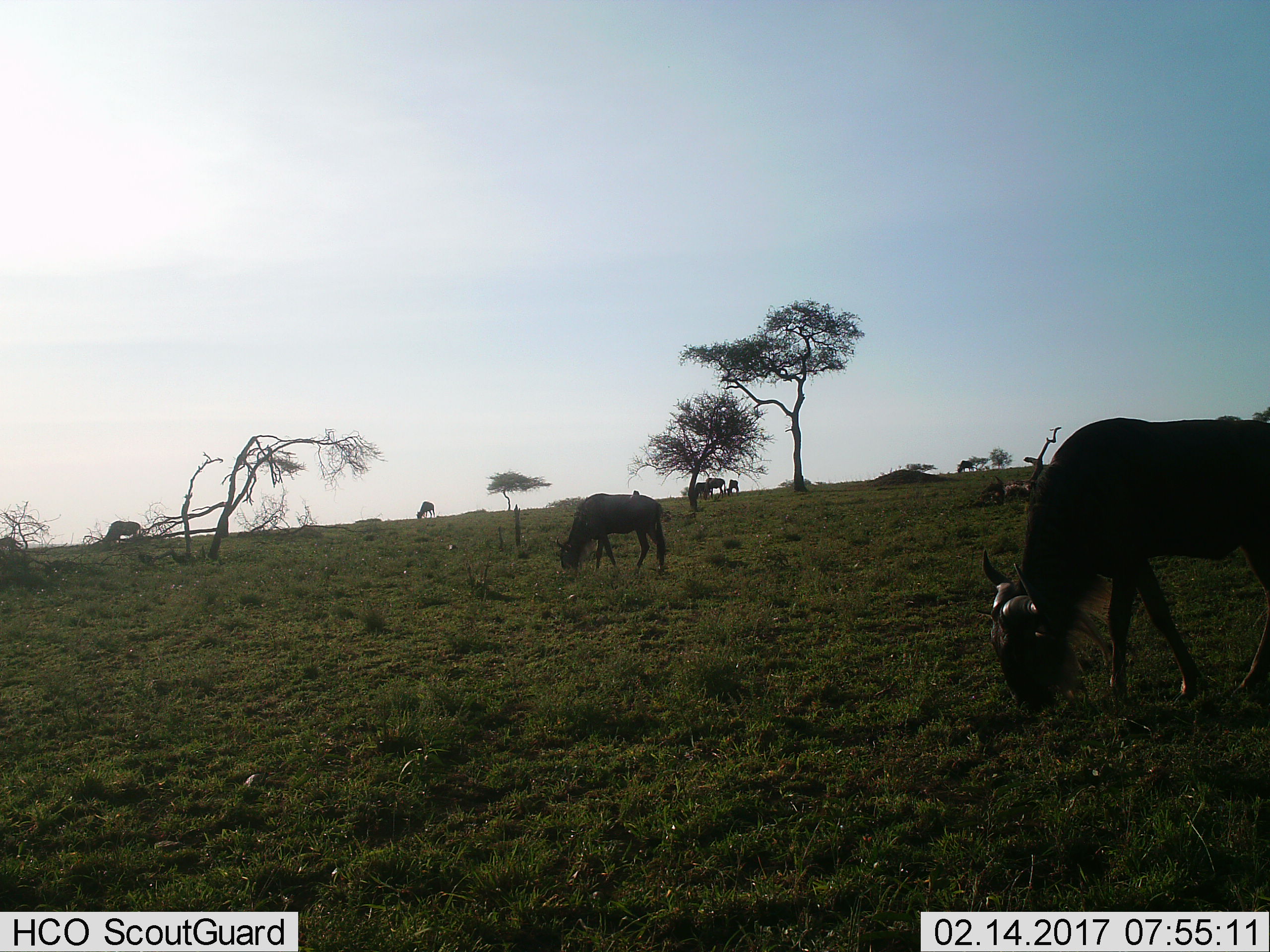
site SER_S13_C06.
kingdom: Animalia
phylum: Chordata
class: Mammalia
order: Artiodactyla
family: Bovidae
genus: Connochaetes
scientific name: Connochaetes taurinus taurinus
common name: blue wildebeest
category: wildebeestblue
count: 8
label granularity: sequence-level